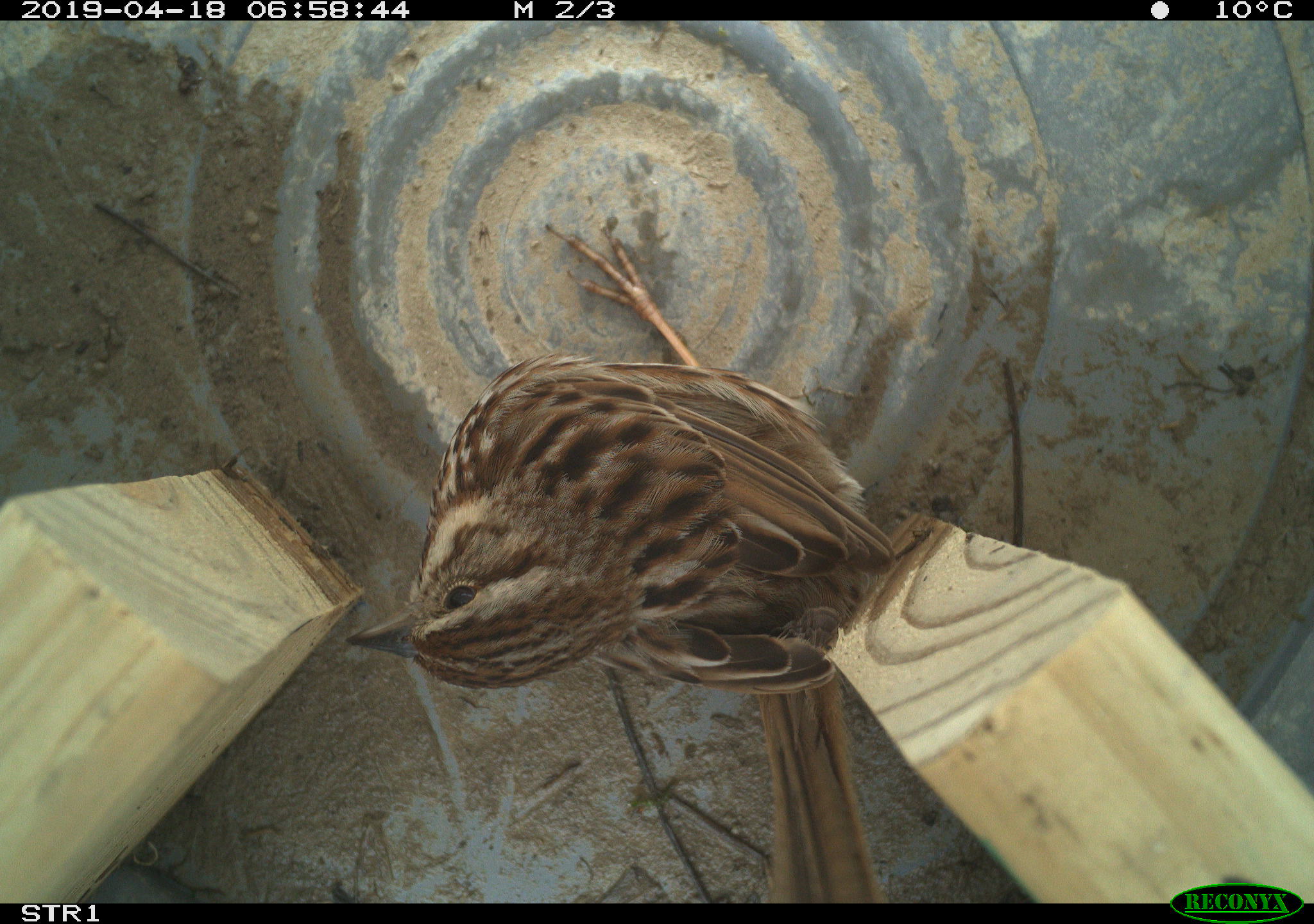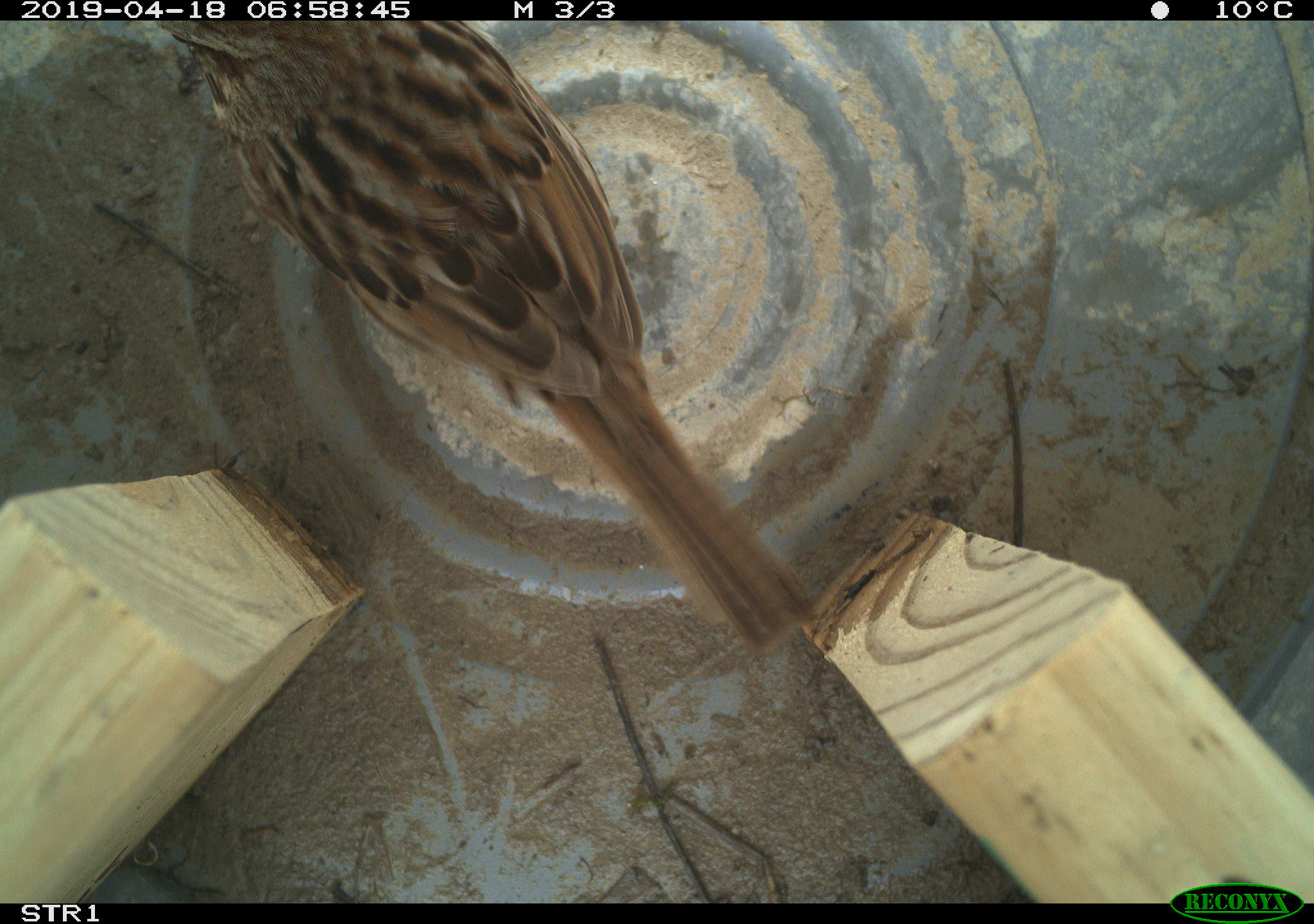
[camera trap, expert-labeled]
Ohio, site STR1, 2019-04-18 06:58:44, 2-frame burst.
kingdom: Animalia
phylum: Chordata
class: Aves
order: Passeriformes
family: Passerellidae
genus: Melospiza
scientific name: Melospiza melodia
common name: song sparrow